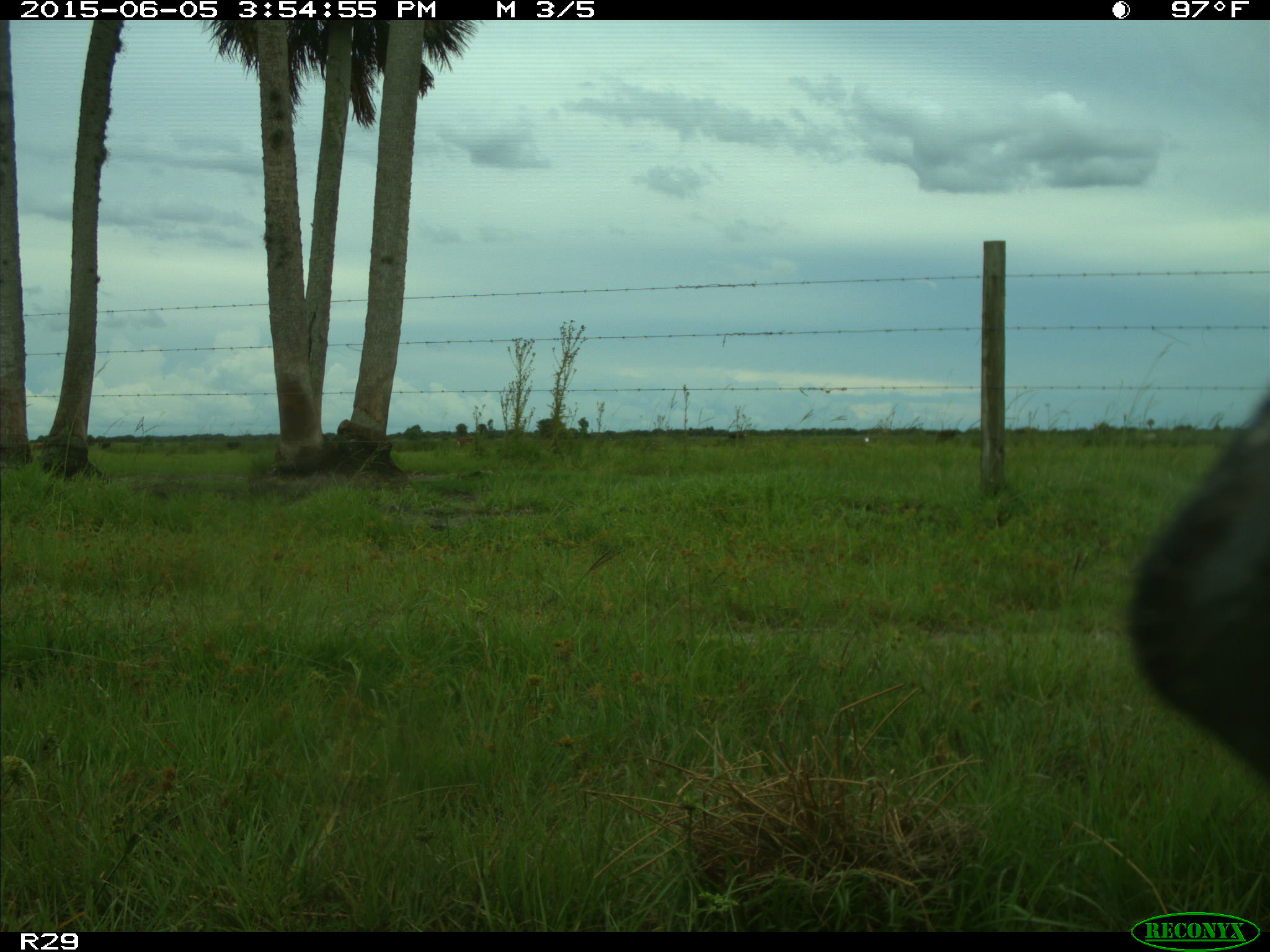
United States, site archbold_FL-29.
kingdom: Animalia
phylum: Chordata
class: Mammalia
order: Artiodactyla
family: Bovidae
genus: Bos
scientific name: Bos taurus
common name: domestic cow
Bos taurus (domestic cow).